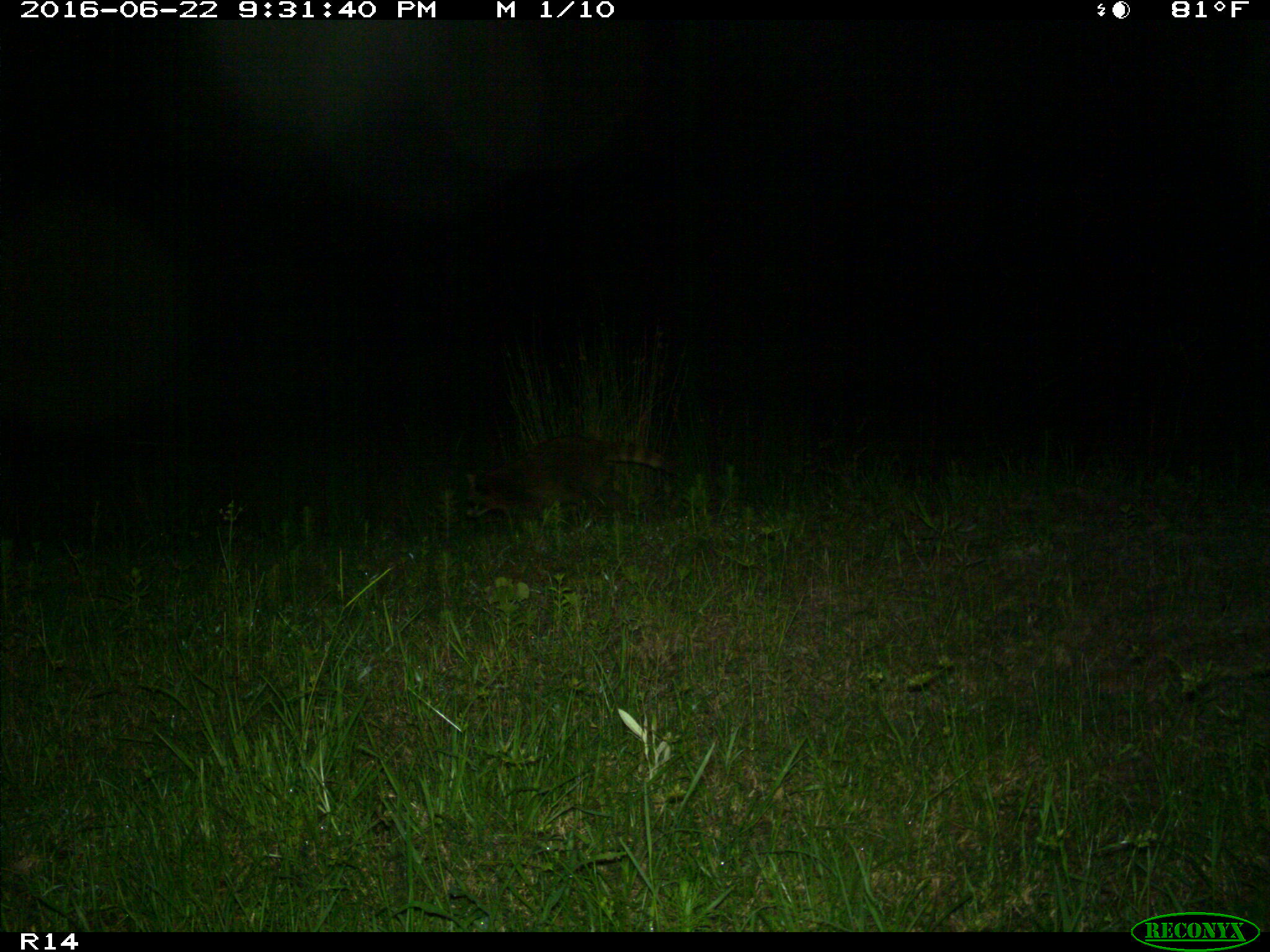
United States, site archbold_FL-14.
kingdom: Animalia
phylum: Chordata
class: Mammalia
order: Carnivora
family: Procyonidae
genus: Procyon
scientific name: Procyon lotor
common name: common raccoon